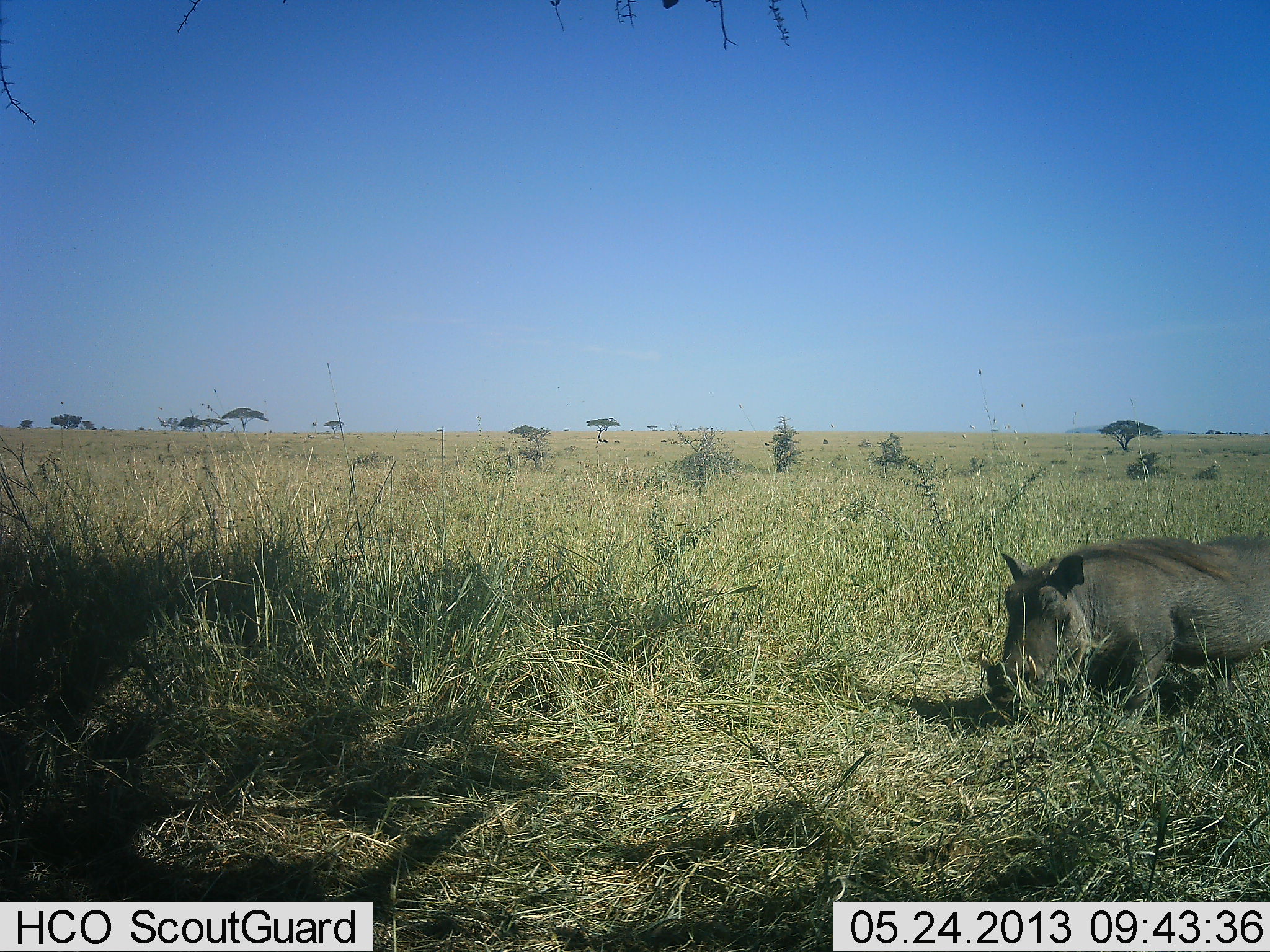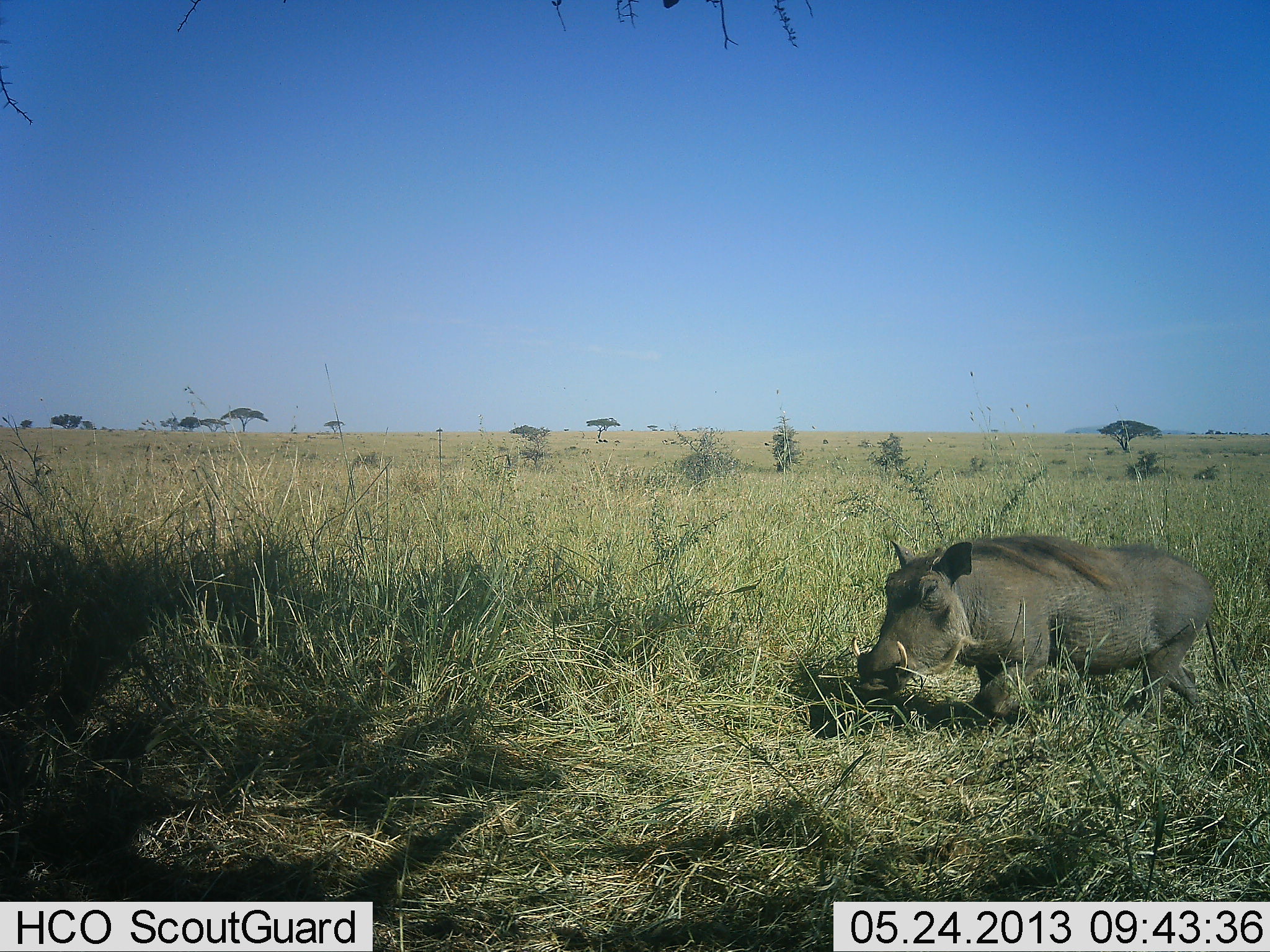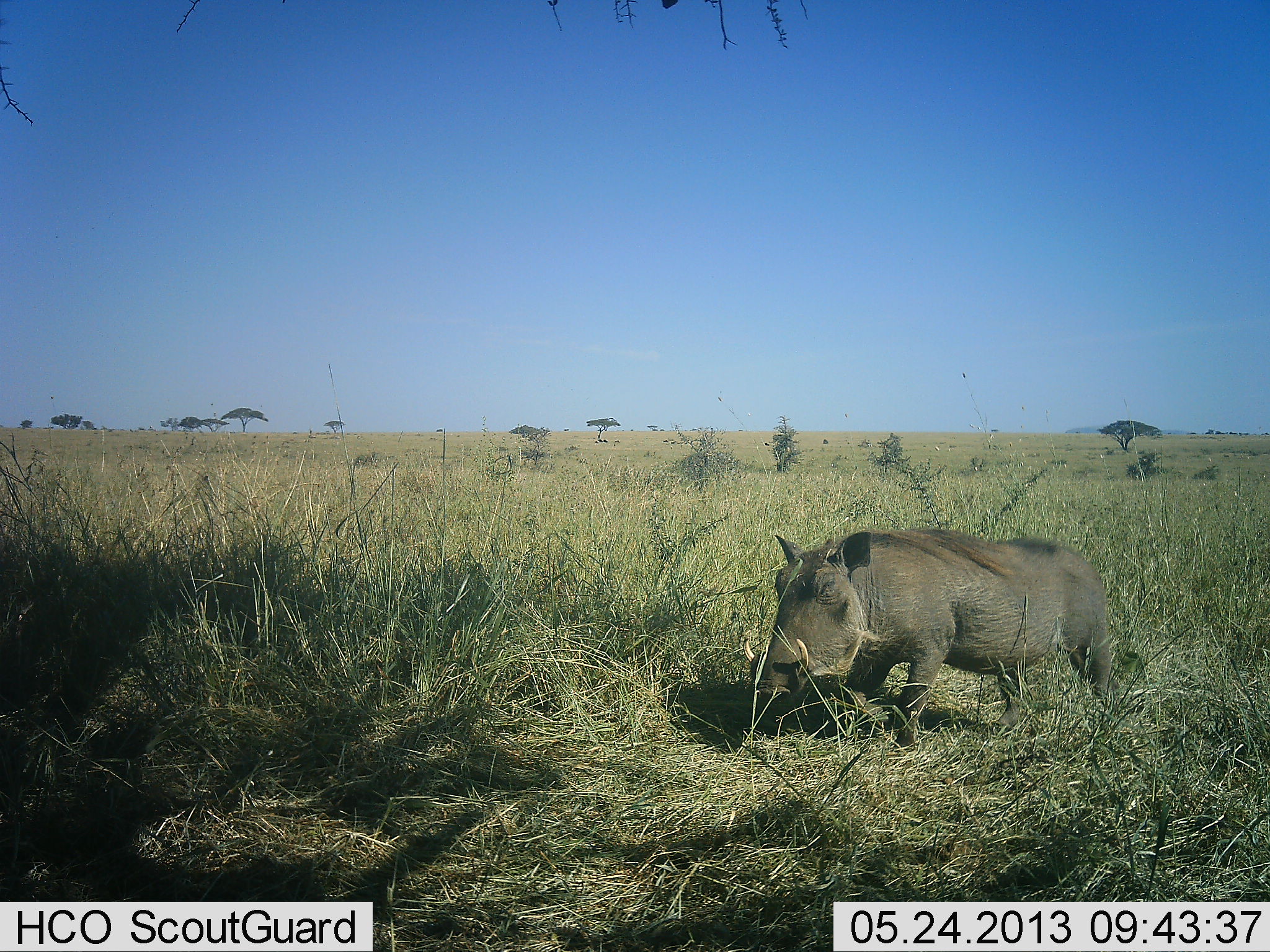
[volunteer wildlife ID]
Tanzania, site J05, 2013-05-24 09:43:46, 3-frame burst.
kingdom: Animalia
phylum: Chordata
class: Mammalia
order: Artiodactyla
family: Suidae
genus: Phacochoerus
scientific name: Phacochoerus africanus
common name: warthog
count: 1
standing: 0%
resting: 0%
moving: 100%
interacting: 0%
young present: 0%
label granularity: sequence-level